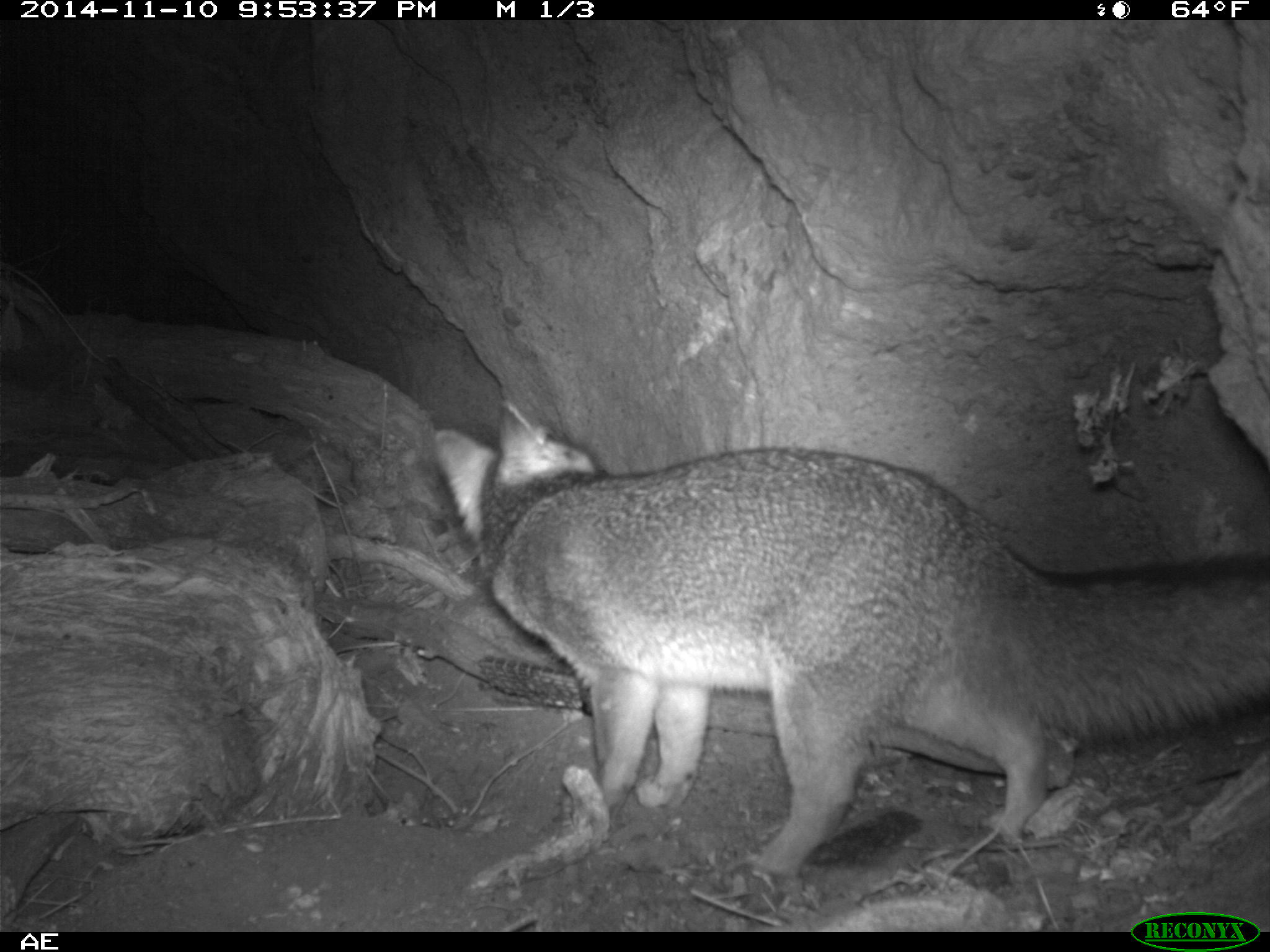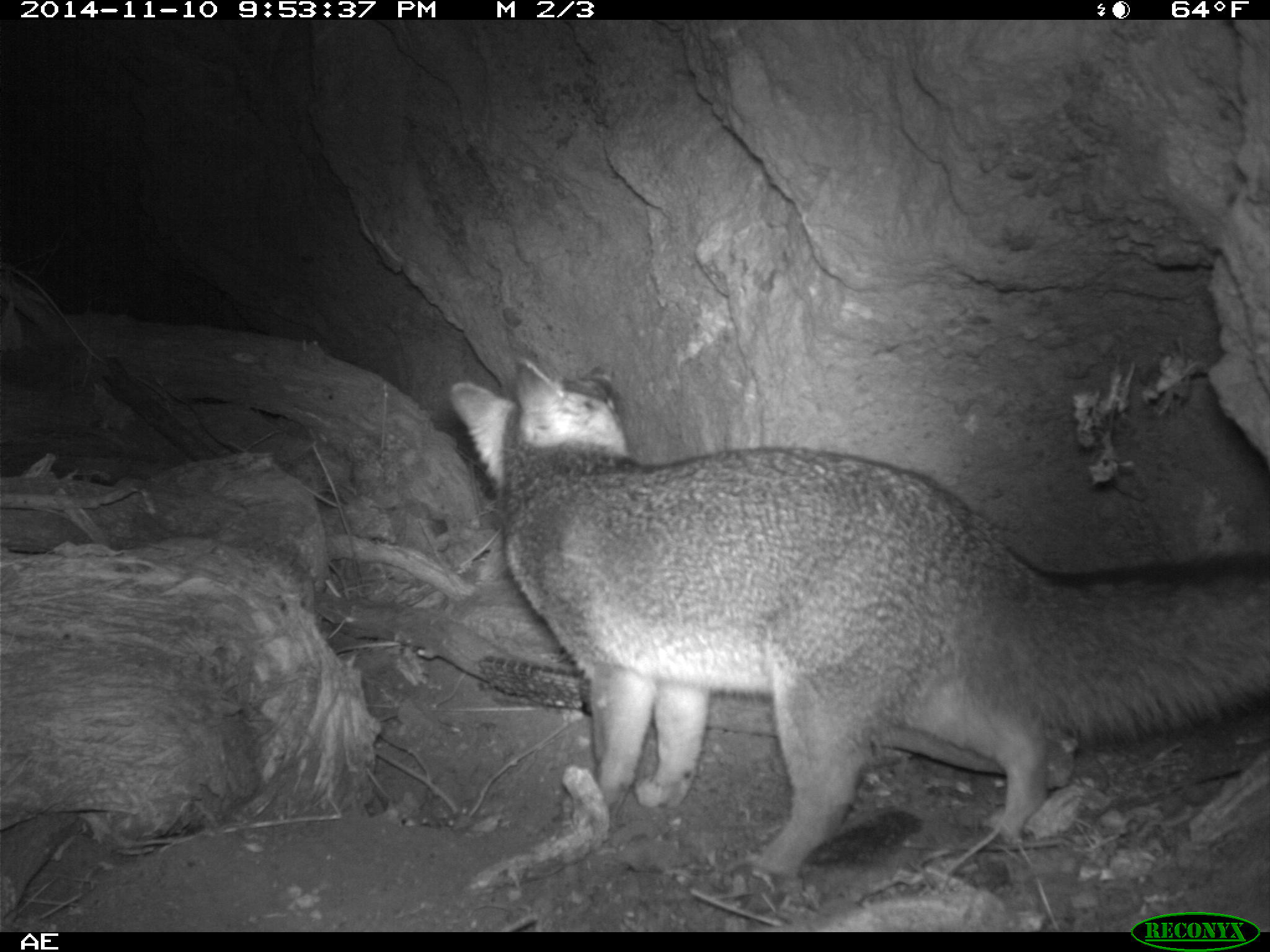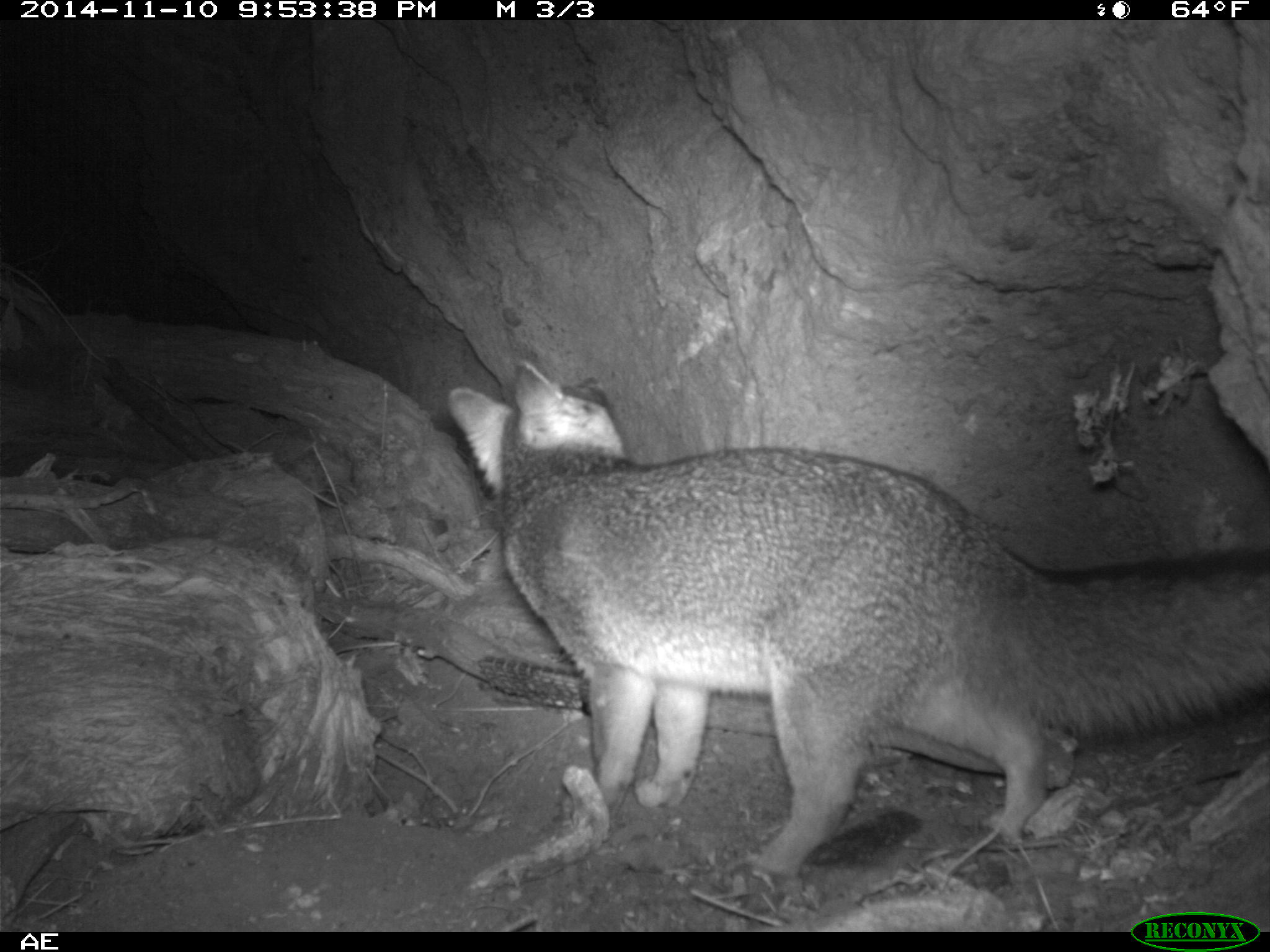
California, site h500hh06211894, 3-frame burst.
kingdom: Animalia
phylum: Chordata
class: Mammalia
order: Carnivora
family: Canidae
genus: Urocyon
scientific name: Urocyon littoralis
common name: island fox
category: fox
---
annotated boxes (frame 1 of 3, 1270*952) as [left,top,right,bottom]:
fox: [431,400,1269,873]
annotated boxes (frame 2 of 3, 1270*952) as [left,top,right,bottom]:
fox: [450,358,1269,891]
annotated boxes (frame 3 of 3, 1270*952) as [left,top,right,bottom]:
fox: [447,361,1269,891]